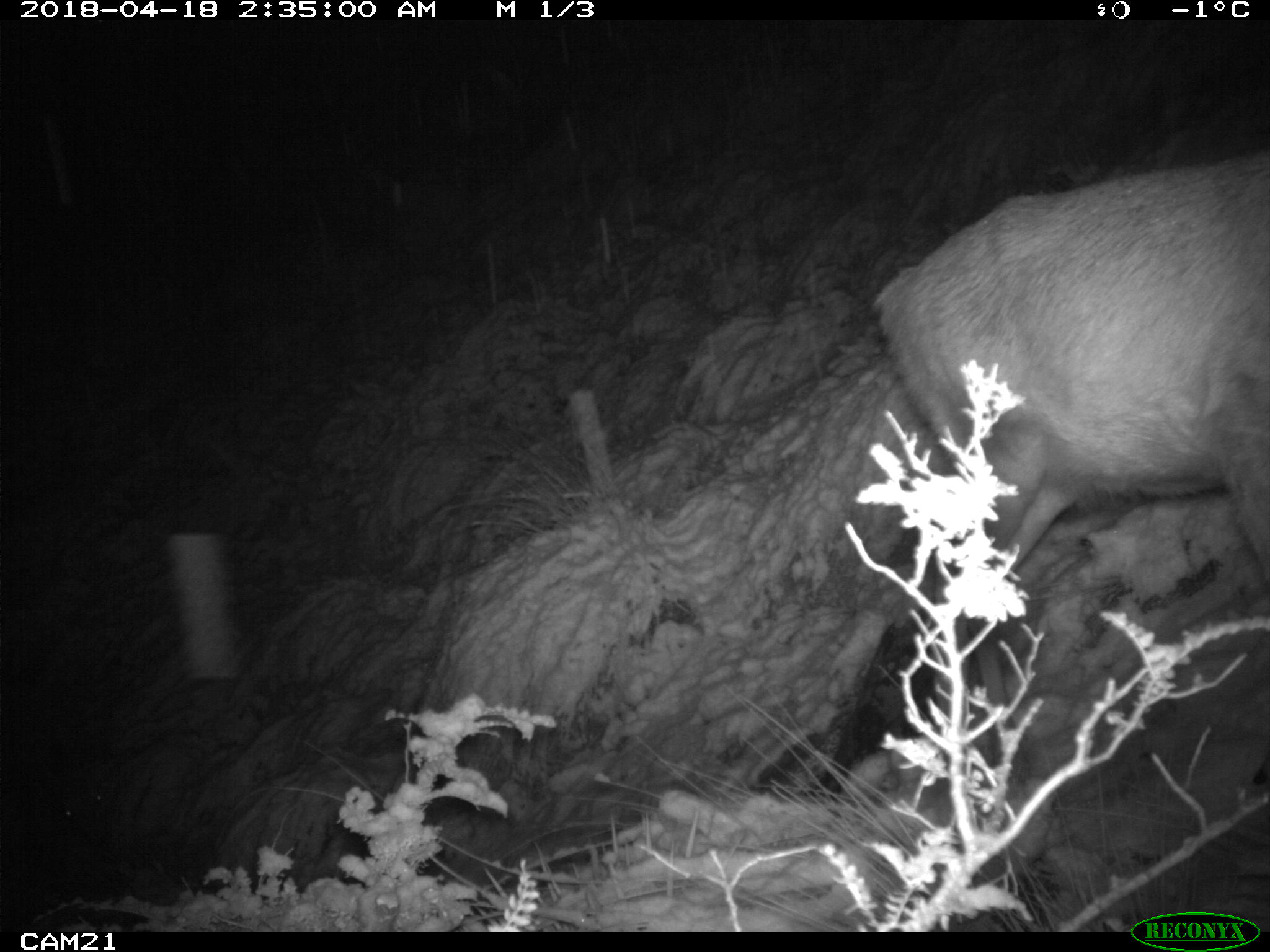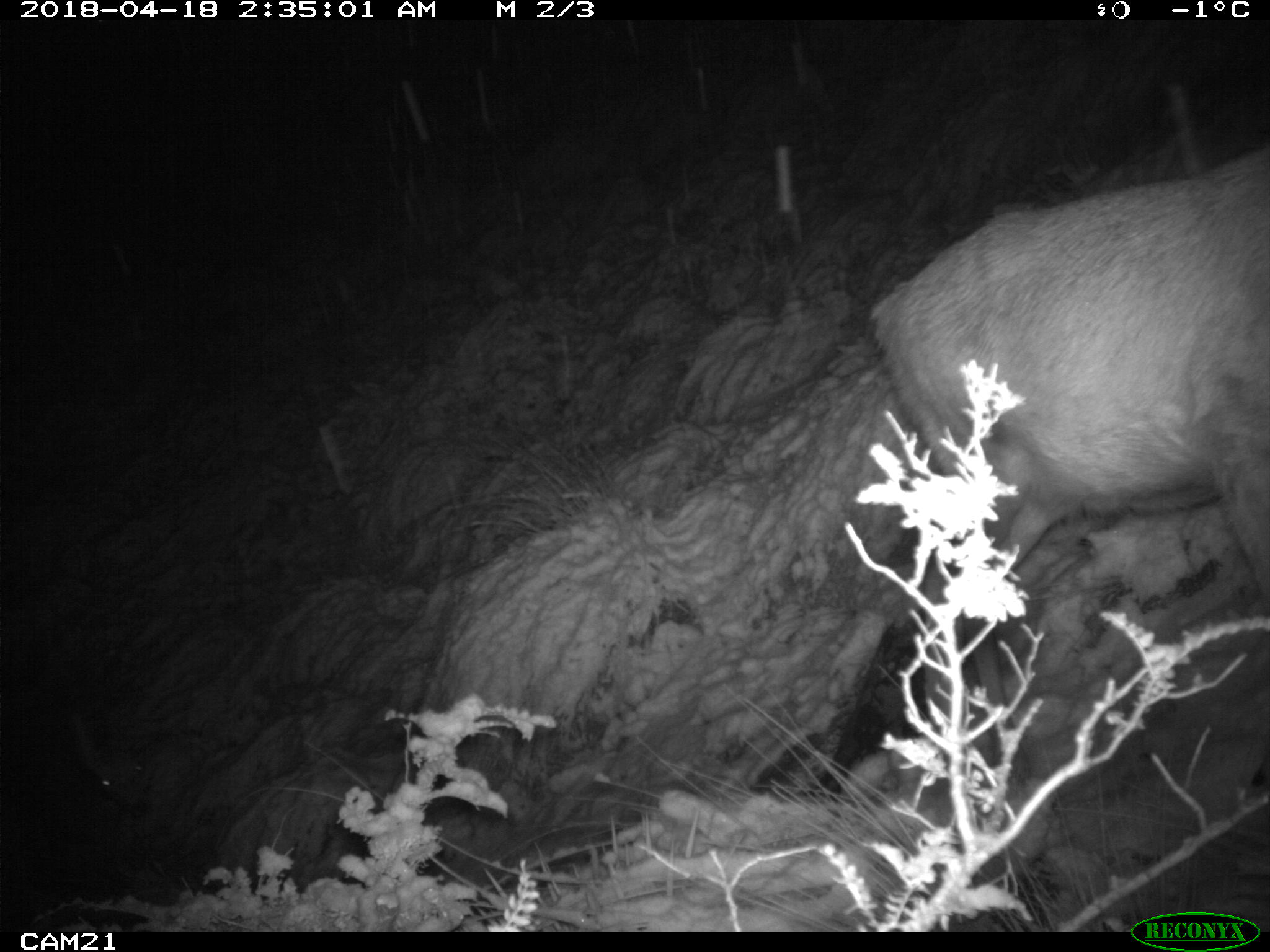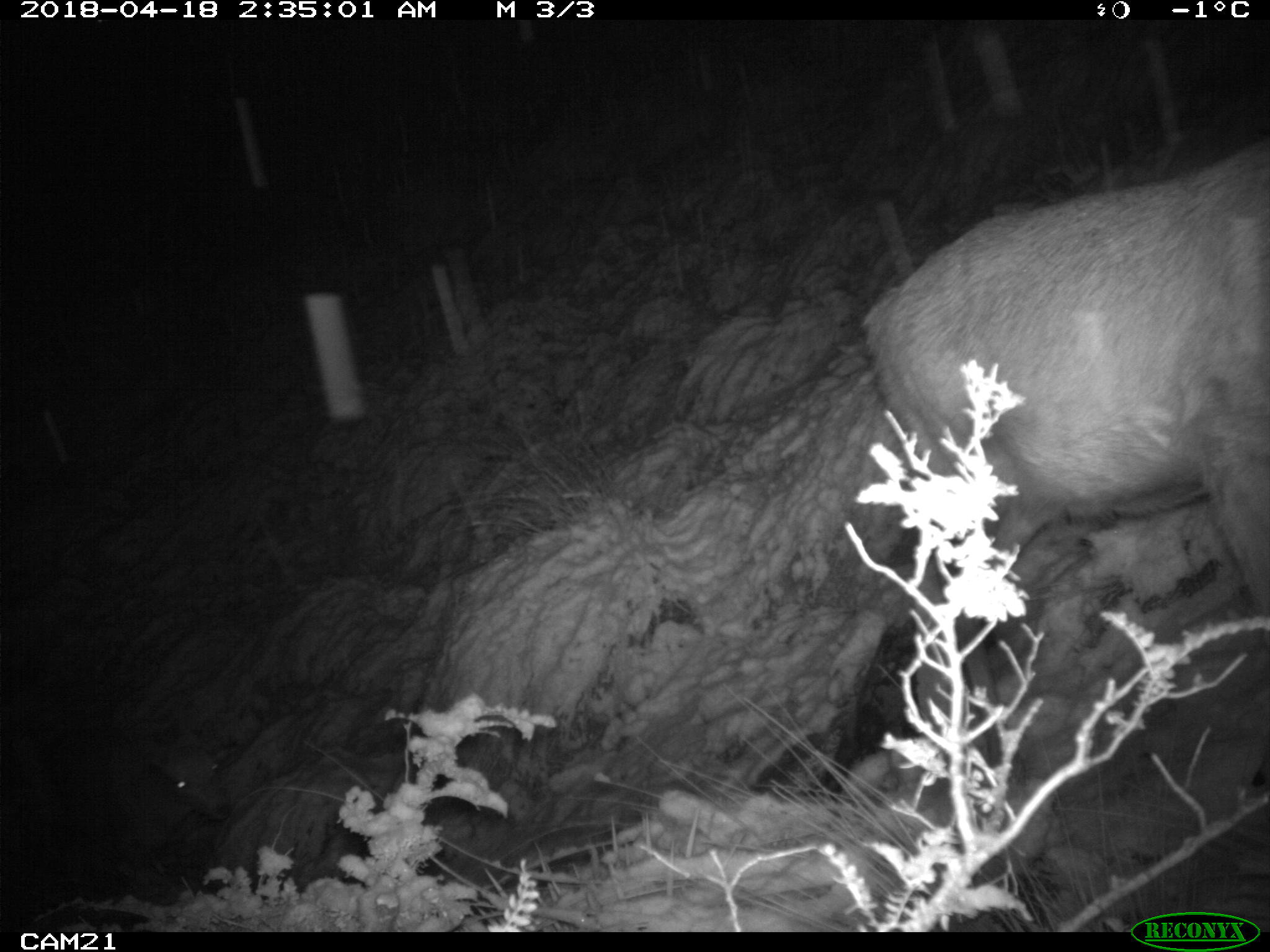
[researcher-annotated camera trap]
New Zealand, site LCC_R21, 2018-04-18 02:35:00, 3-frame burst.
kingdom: Animalia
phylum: Chordata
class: Mammalia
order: Artiodactyla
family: Cervidae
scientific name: Cervidae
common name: deer